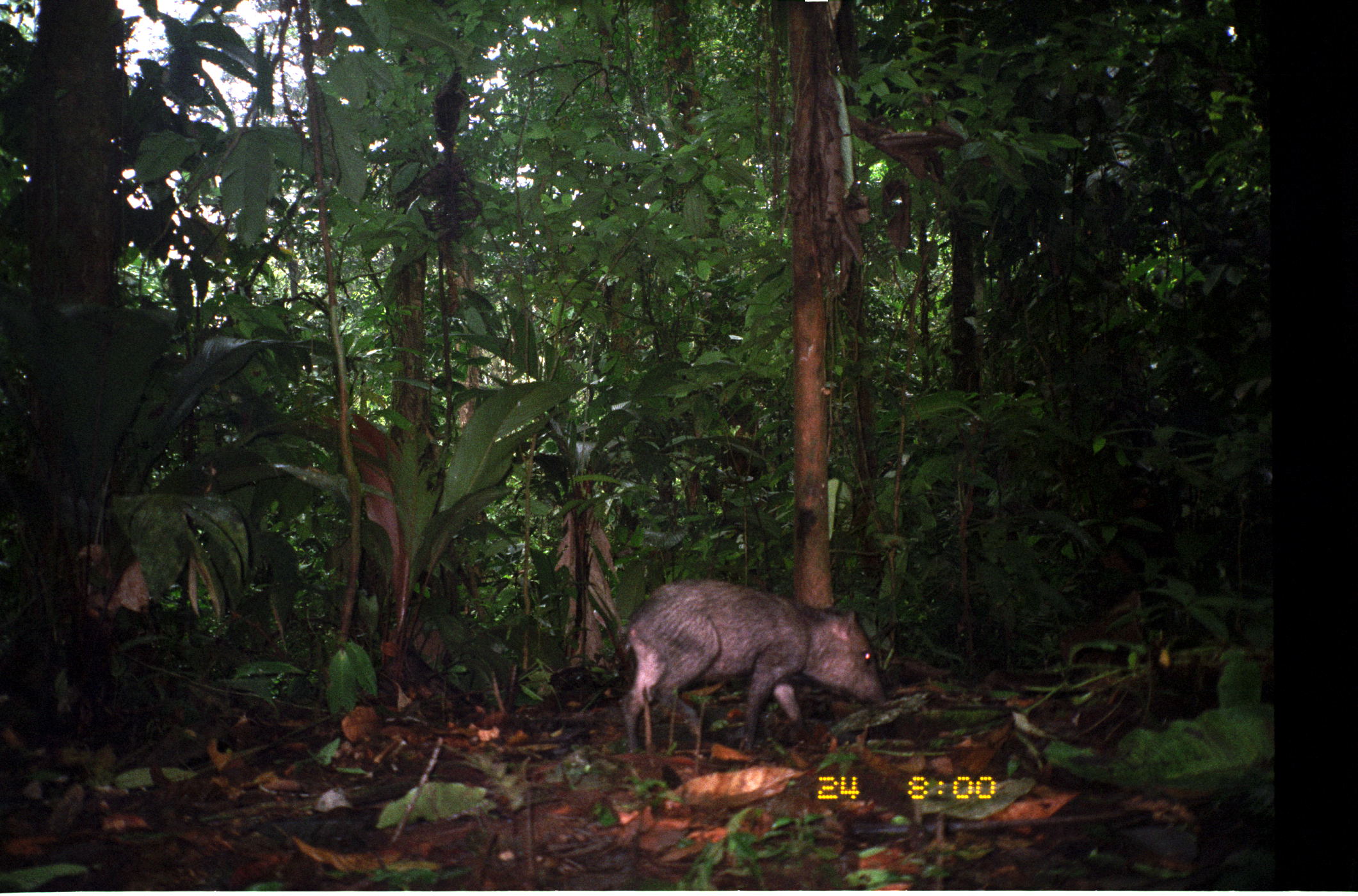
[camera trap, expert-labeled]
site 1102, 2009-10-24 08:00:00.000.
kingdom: Animalia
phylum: Chordata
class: Mammalia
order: Artiodactyla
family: Tayassuidae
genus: Pecari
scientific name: Pecari tajacu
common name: collared peccary